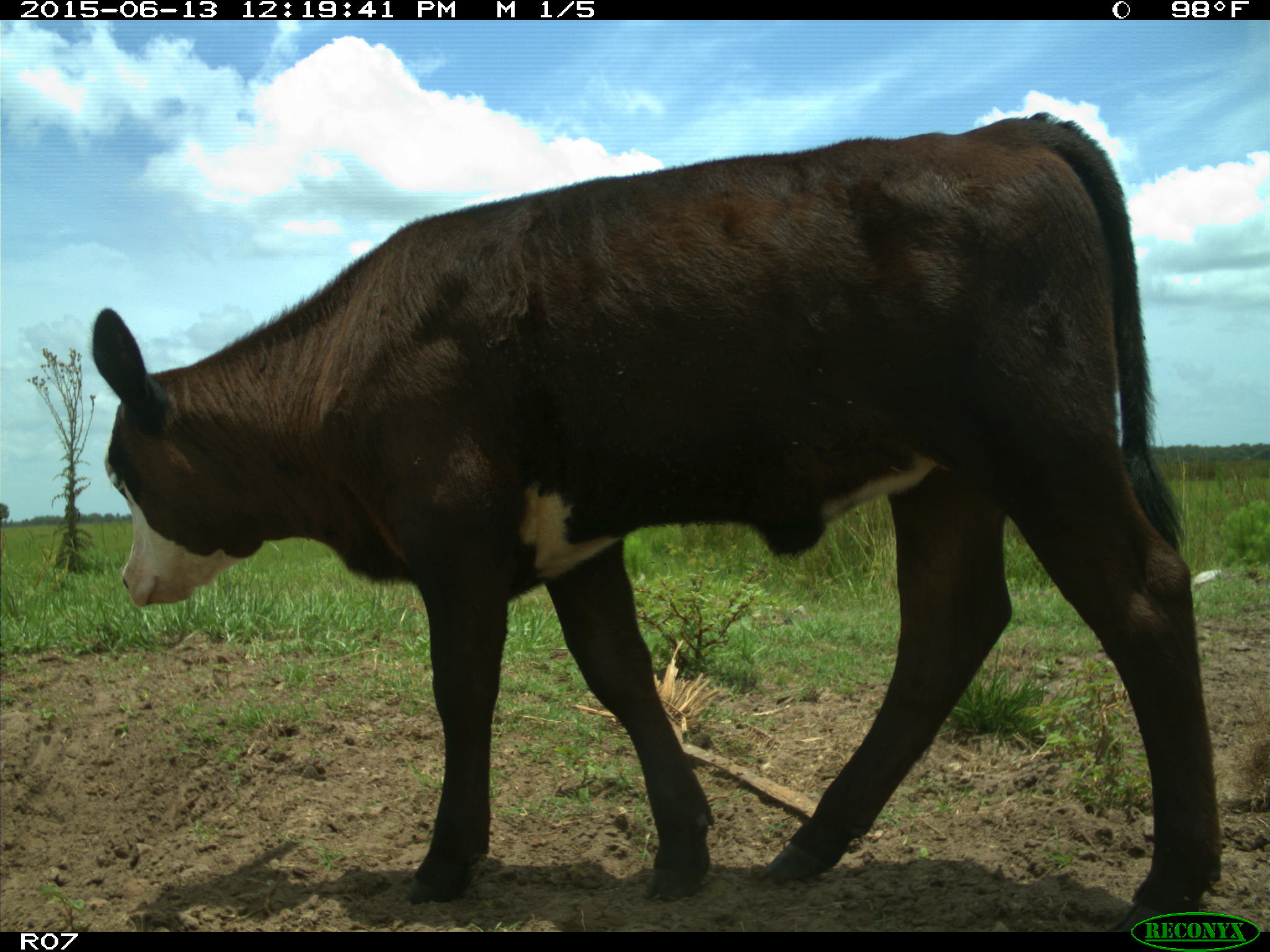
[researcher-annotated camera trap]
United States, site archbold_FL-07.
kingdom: Animalia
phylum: Chordata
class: Mammalia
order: Artiodactyla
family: Bovidae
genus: Bos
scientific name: Bos taurus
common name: domestic cow